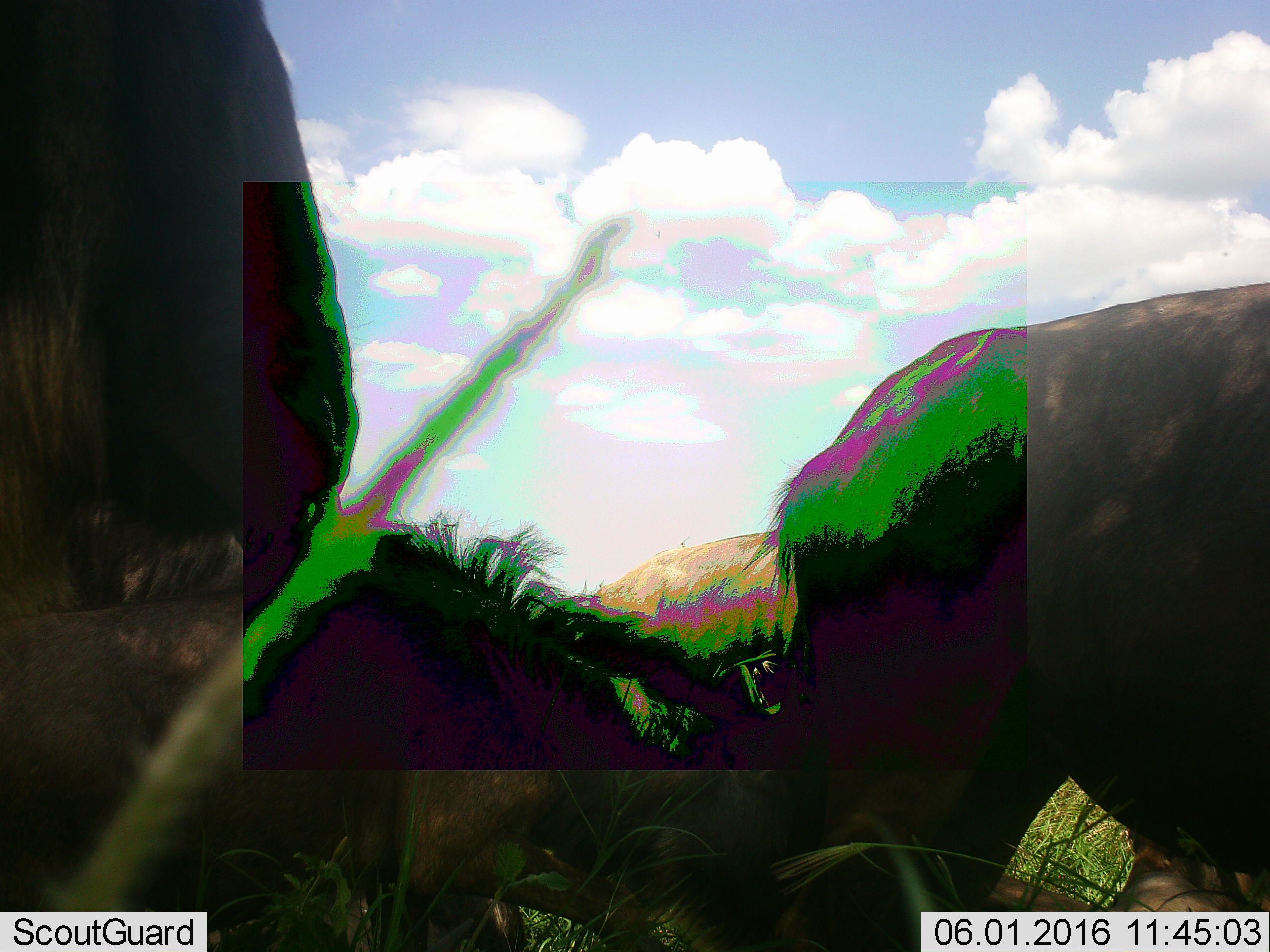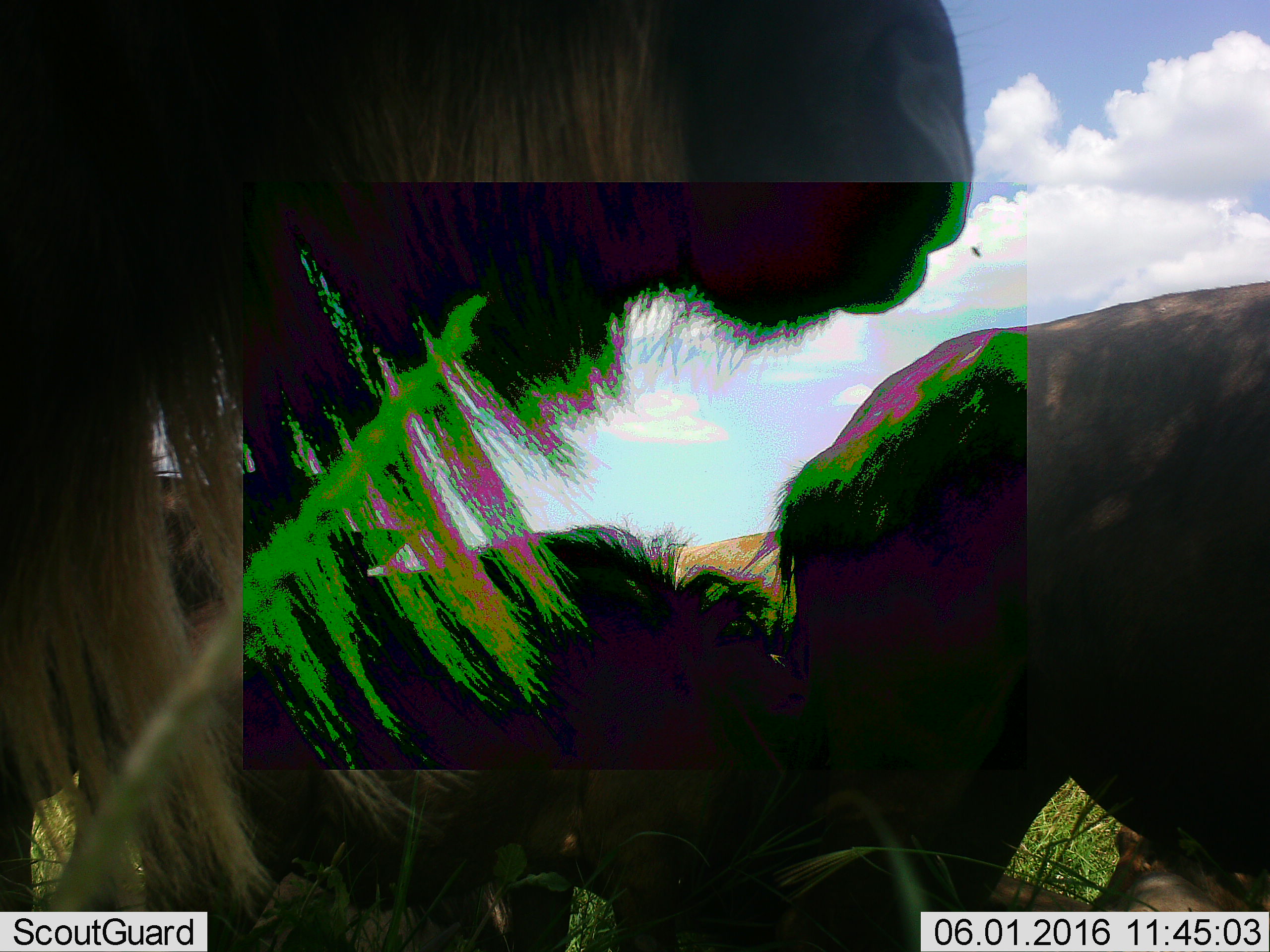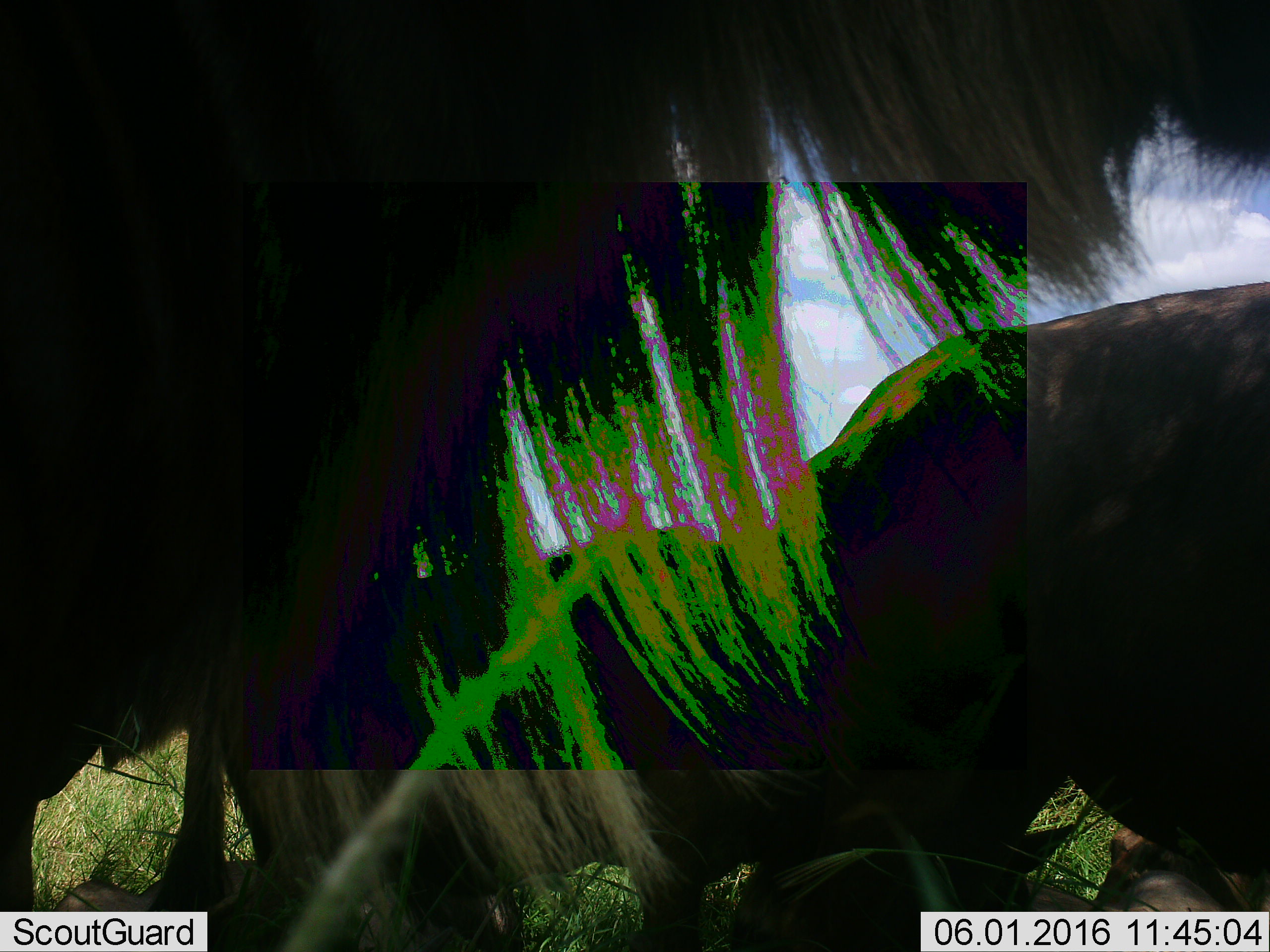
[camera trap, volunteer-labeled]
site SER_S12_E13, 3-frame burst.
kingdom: Animalia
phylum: Chordata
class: Mammalia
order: Artiodactyla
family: Bovidae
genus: Connochaetes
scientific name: Connochaetes taurinus taurinus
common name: blue wildebeest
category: wildebeestblue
Wildebeestblue (blue wildebeest) (Connochaetes taurinus taurinus), count 4. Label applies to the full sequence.